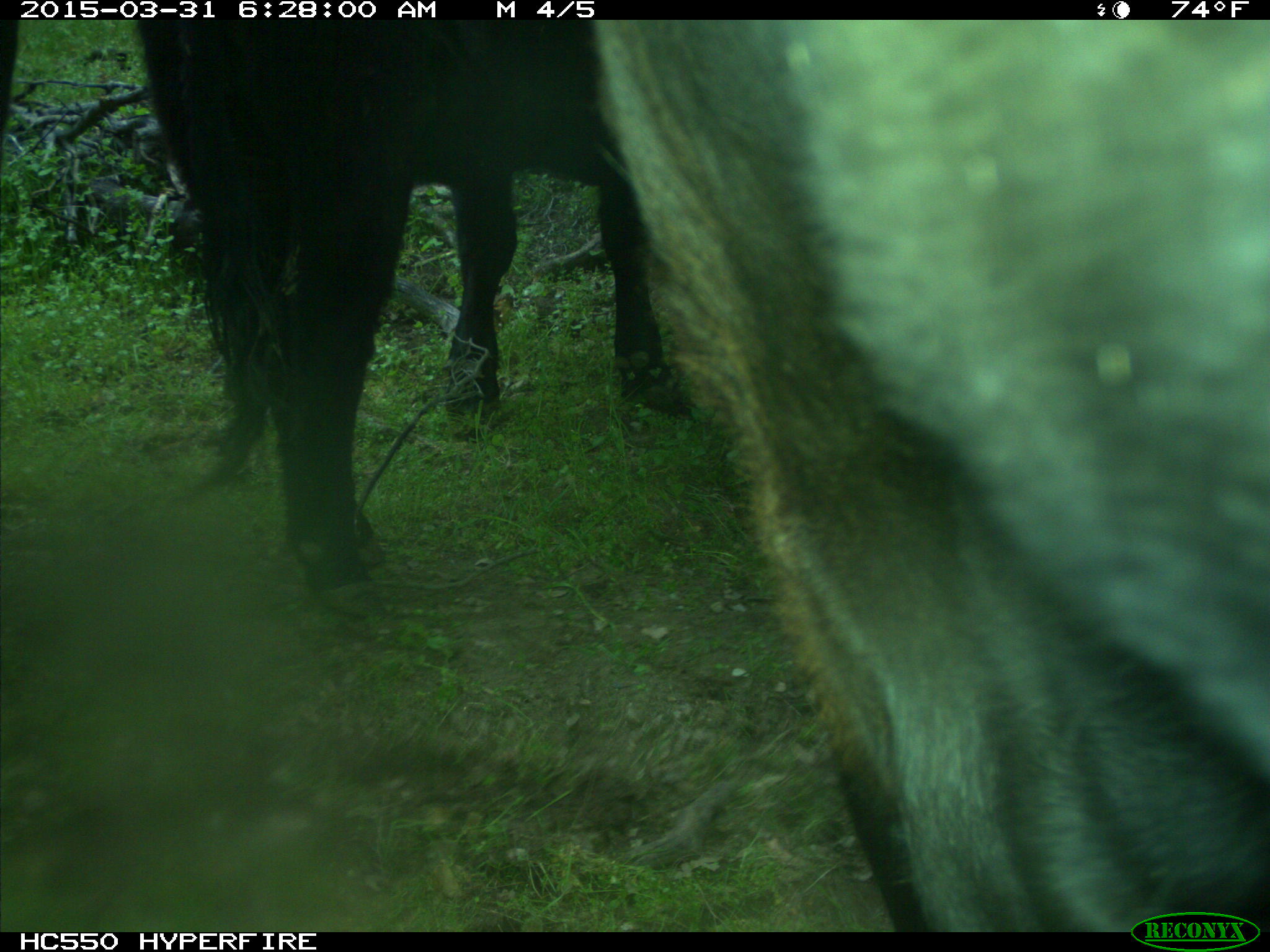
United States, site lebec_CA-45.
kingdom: Animalia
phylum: Chordata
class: Mammalia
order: Artiodactyla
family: Bovidae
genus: Bos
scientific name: Bos taurus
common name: domestic cow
Bos taurus (domestic cow).